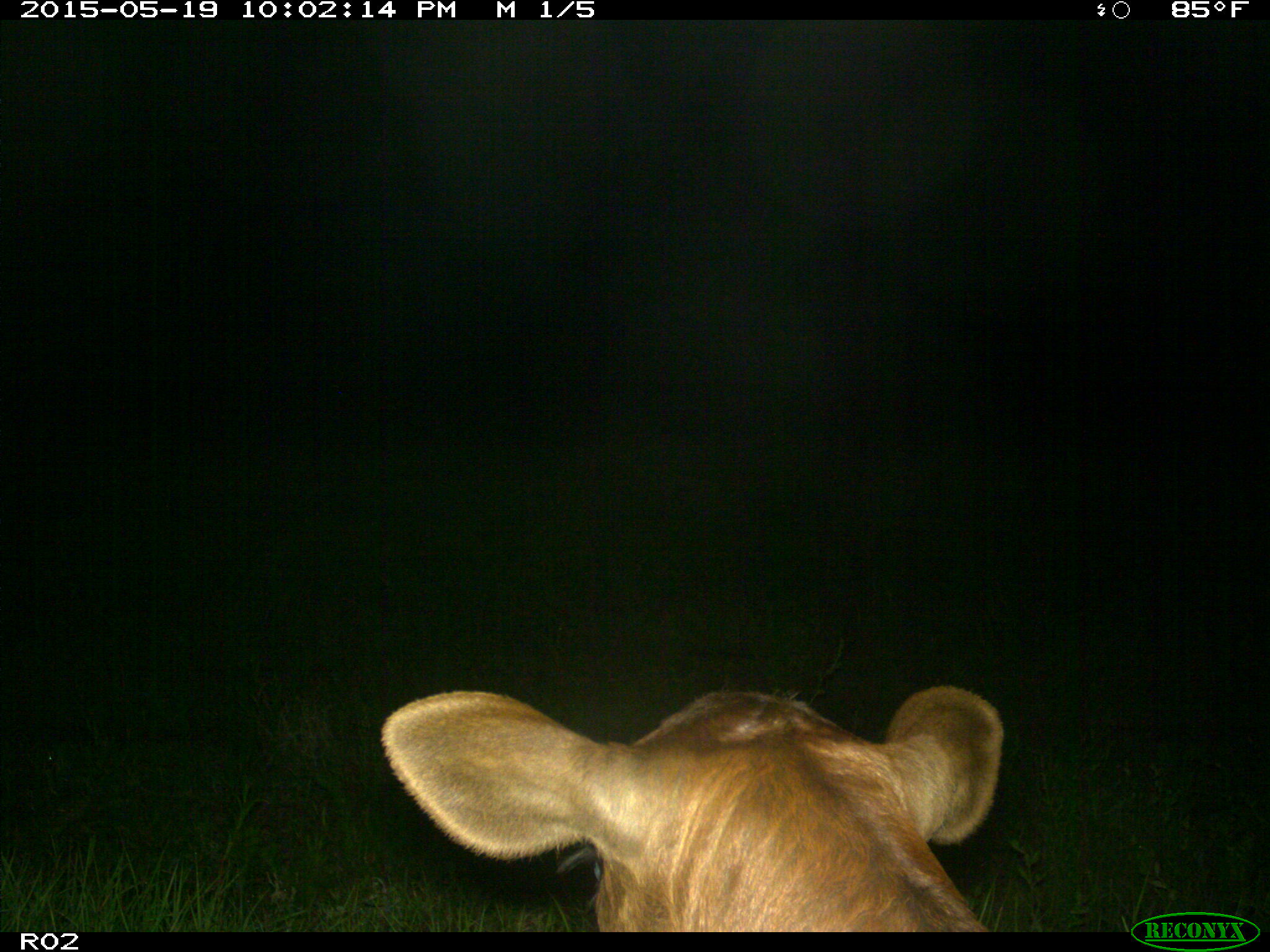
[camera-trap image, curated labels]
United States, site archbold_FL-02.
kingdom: Animalia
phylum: Chordata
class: Mammalia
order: Artiodactyla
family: Bovidae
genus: Bos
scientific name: Bos taurus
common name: domestic cow